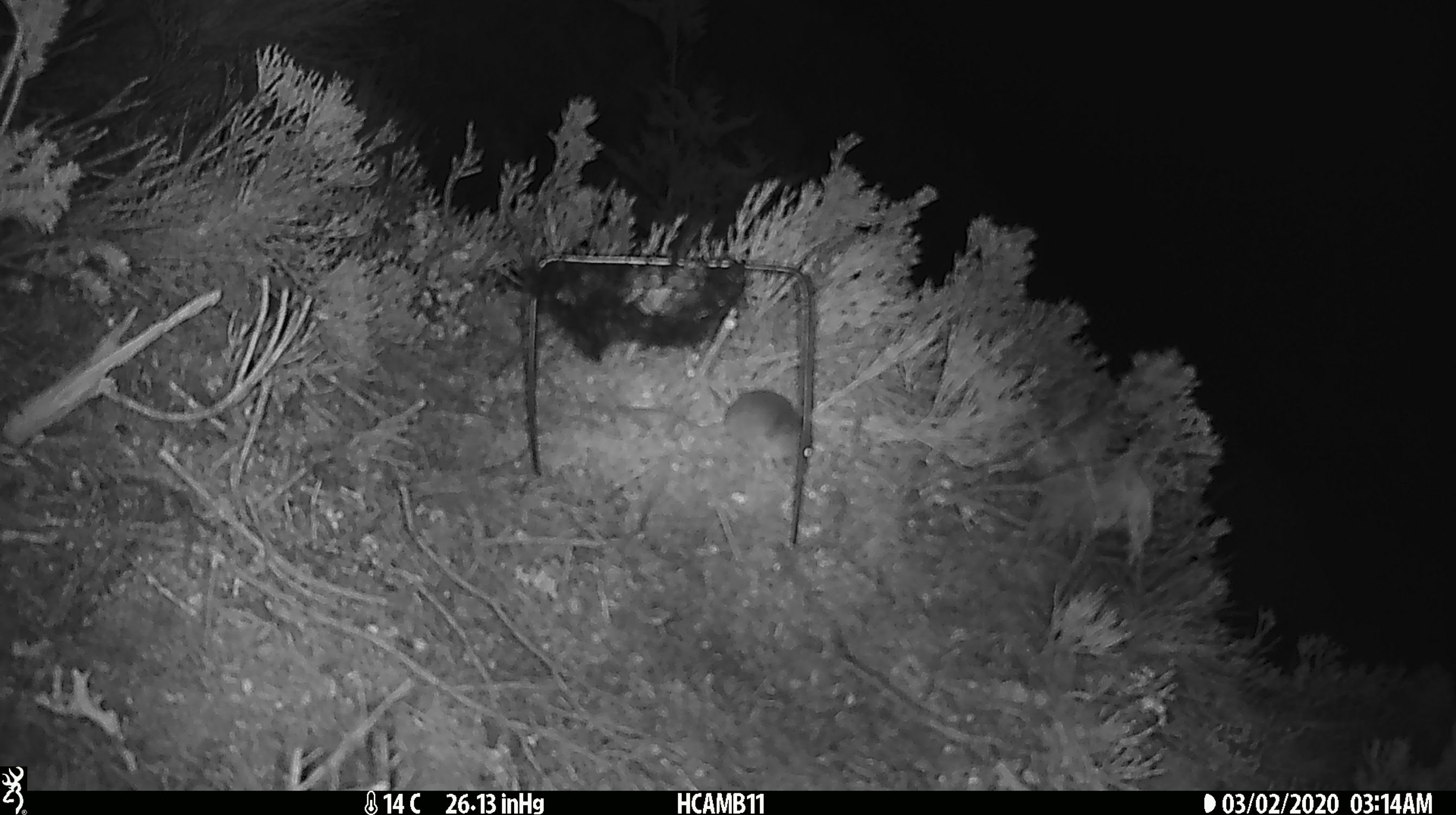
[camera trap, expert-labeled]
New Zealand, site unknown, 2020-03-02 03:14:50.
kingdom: Animalia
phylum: Chordata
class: Mammalia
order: Rodentia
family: Muridae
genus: Mus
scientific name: Mus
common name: mouse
Mouse (Mus).